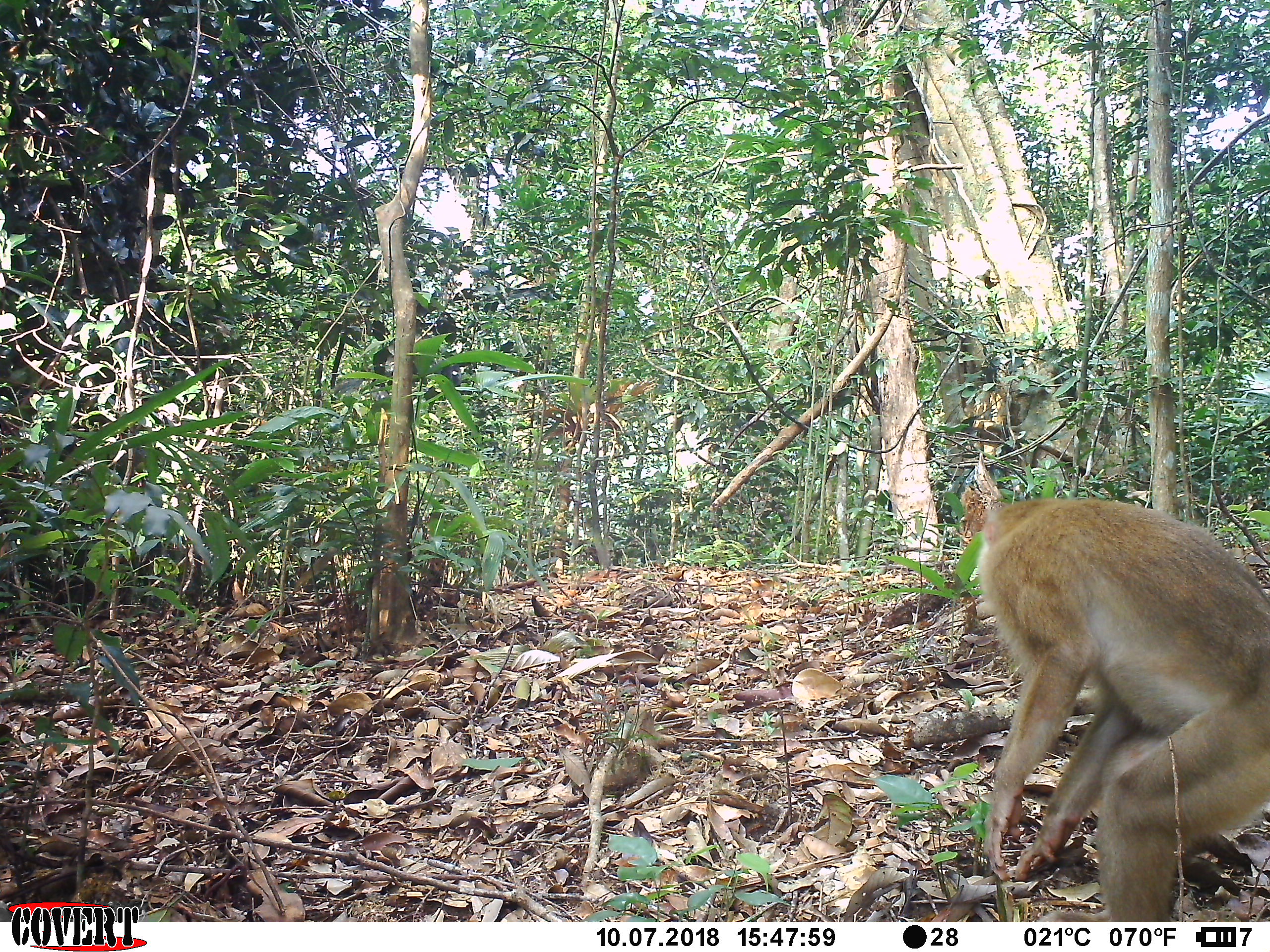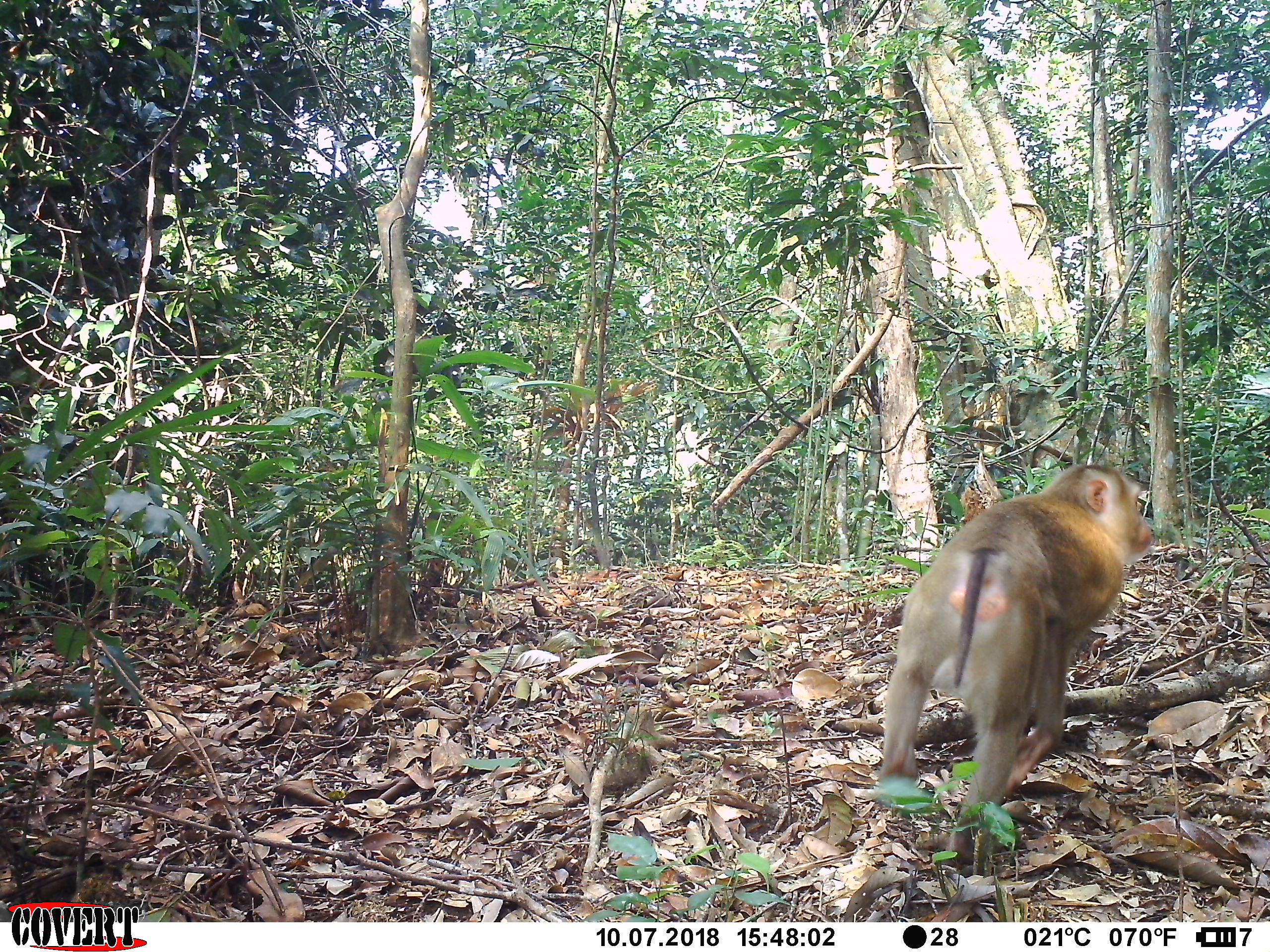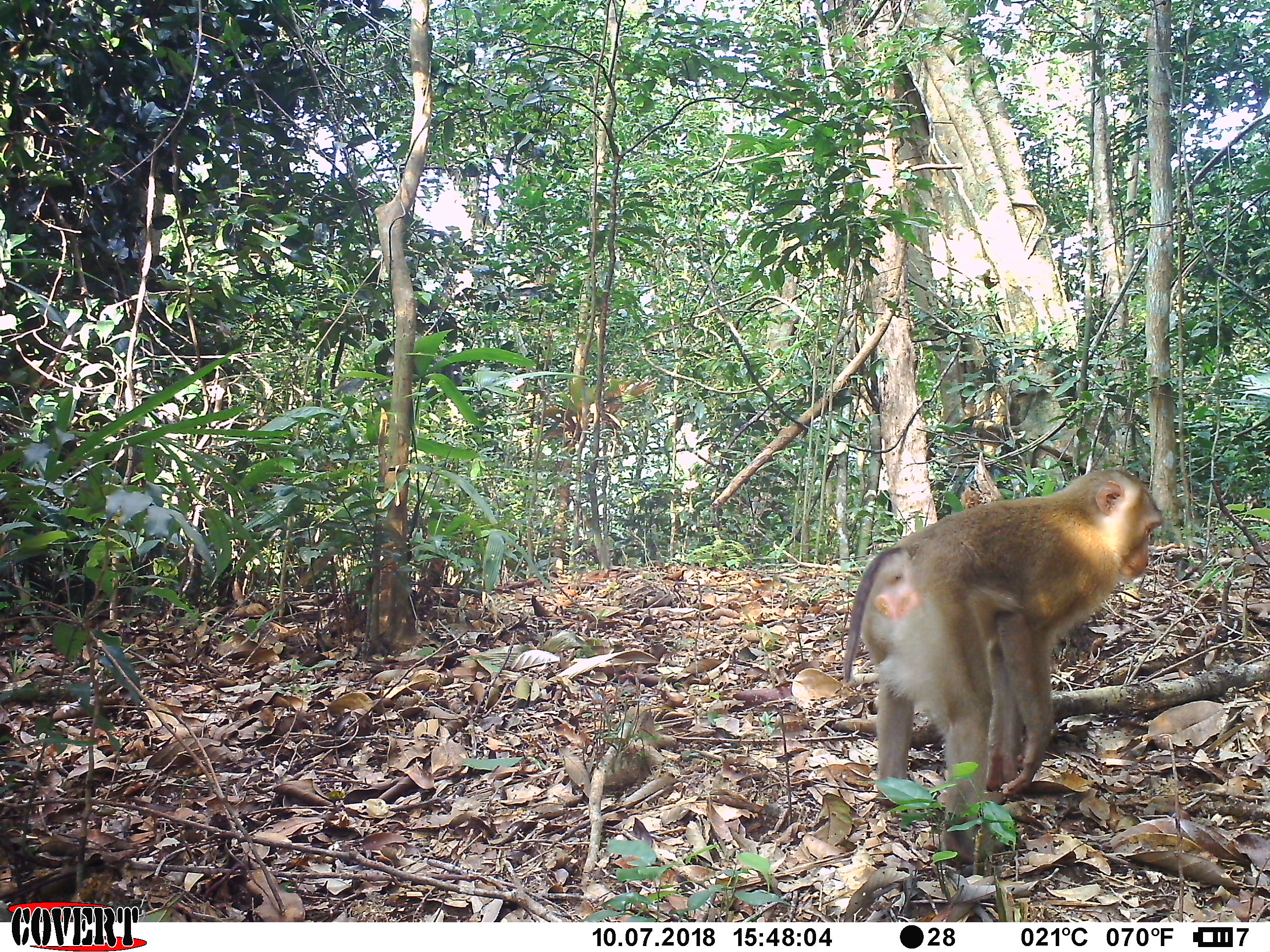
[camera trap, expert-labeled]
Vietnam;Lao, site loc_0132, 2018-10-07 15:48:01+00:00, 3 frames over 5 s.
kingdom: Animalia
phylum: Chordata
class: Mammalia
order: Primates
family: Cercopithecidae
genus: Macaca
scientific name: Macaca nemestrina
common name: pig-tailed macaque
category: pig tailed macaque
Pig tailed macaque (pig-tailed macaque) (Macaca nemestrina). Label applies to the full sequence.